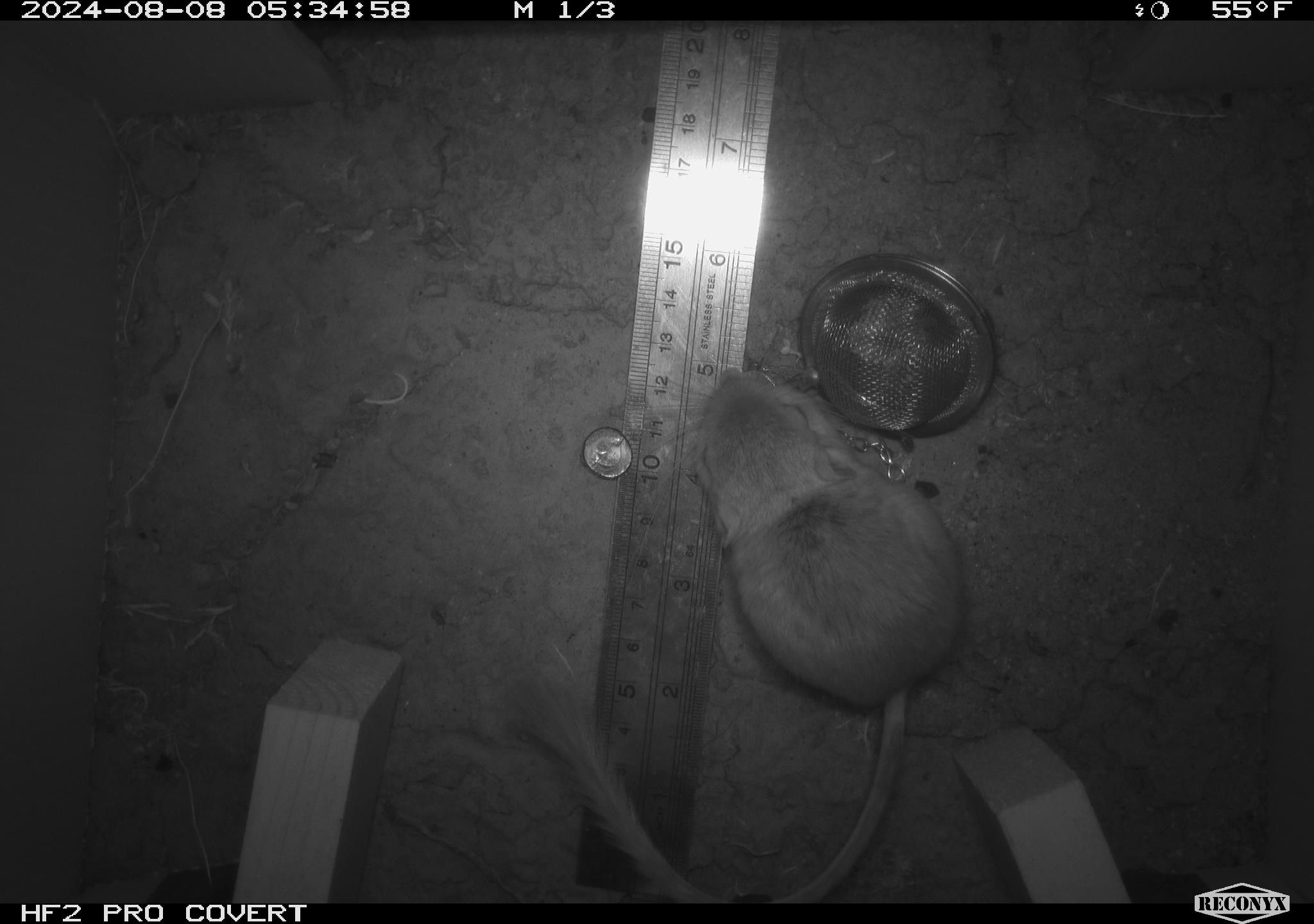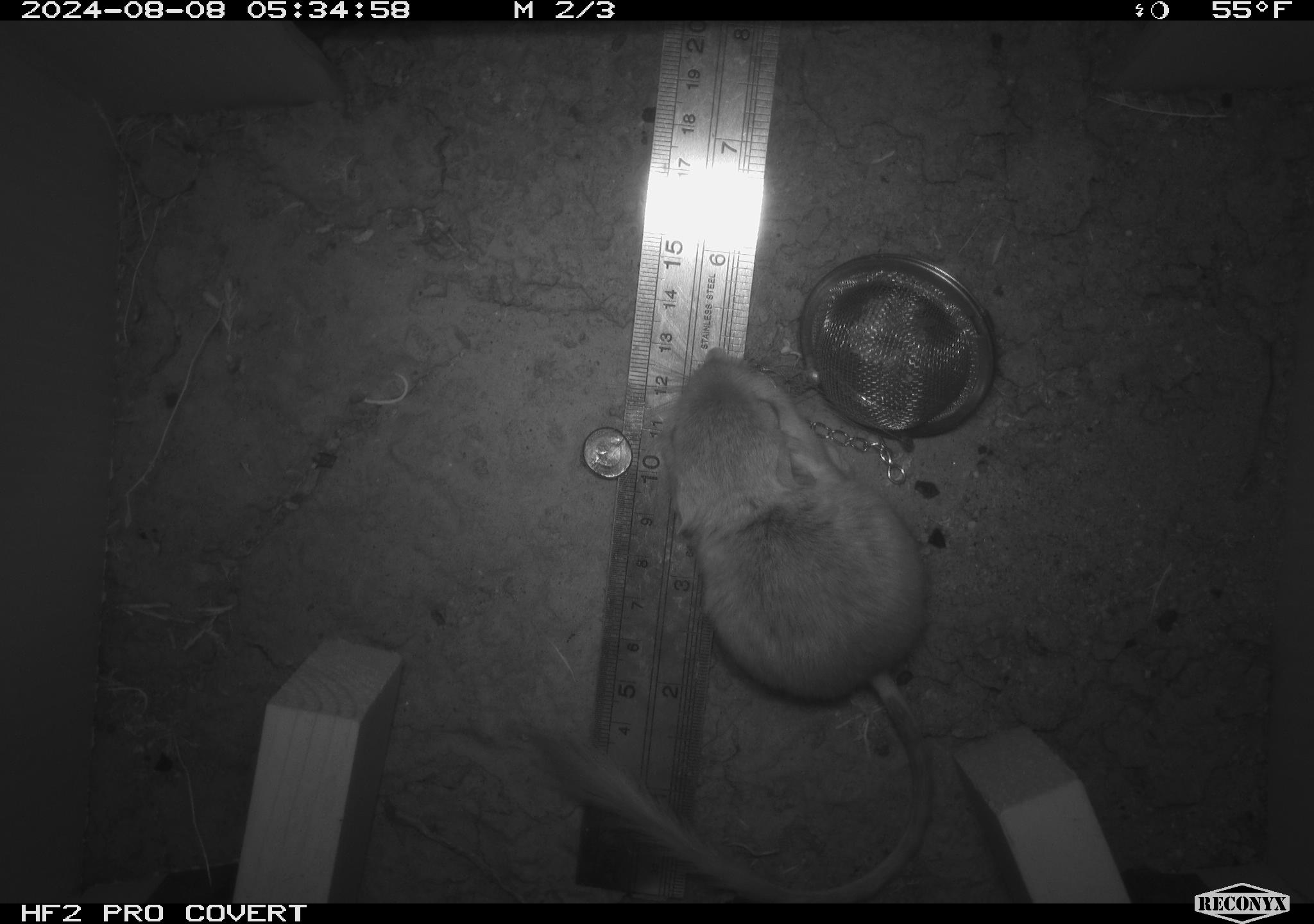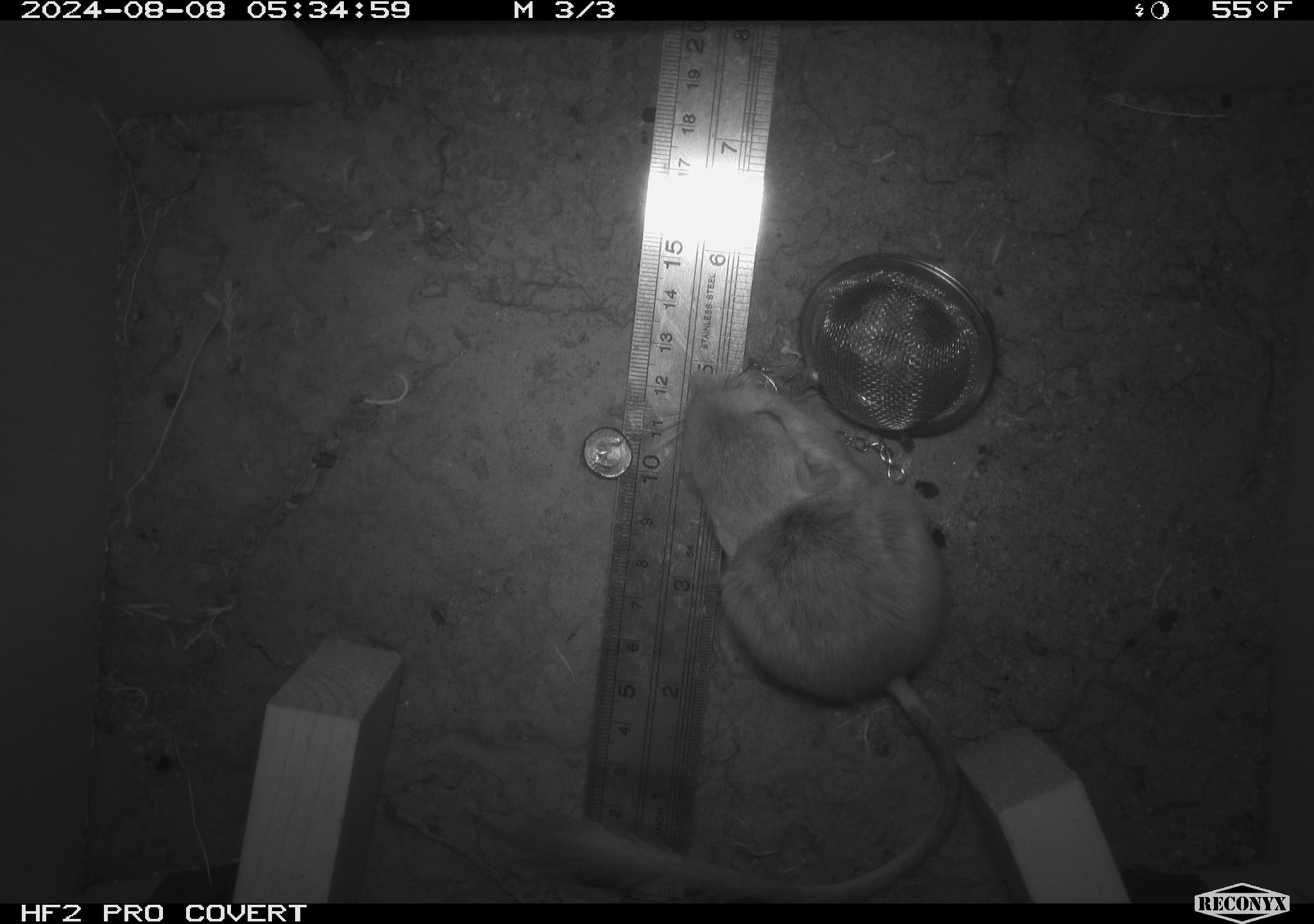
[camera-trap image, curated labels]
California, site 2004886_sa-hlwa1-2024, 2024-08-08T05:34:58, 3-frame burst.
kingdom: Animalia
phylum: Chordata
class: Mammalia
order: Rodentia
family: Heteromyidae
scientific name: Heteromyidae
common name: kangaroo rats and pocket mice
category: heteromyidae family